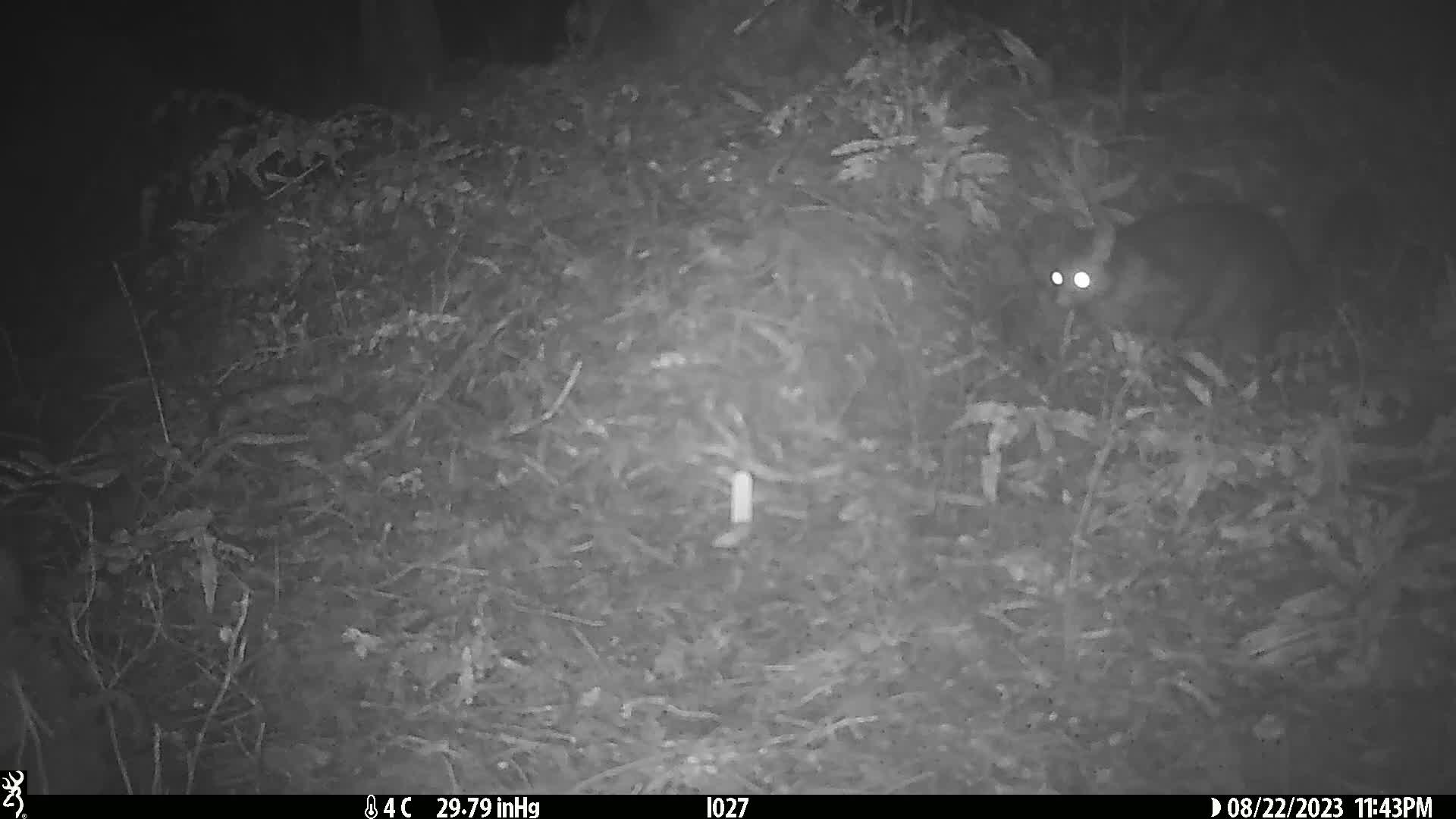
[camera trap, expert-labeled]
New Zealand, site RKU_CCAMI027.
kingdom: Animalia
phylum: Chordata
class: Mammalia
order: Diprotodontia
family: Phalangeridae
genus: Trichosurus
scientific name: Trichosurus vulpecula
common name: common brushtail possum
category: possum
Possum (common brushtail possum) (Trichosurus vulpecula).